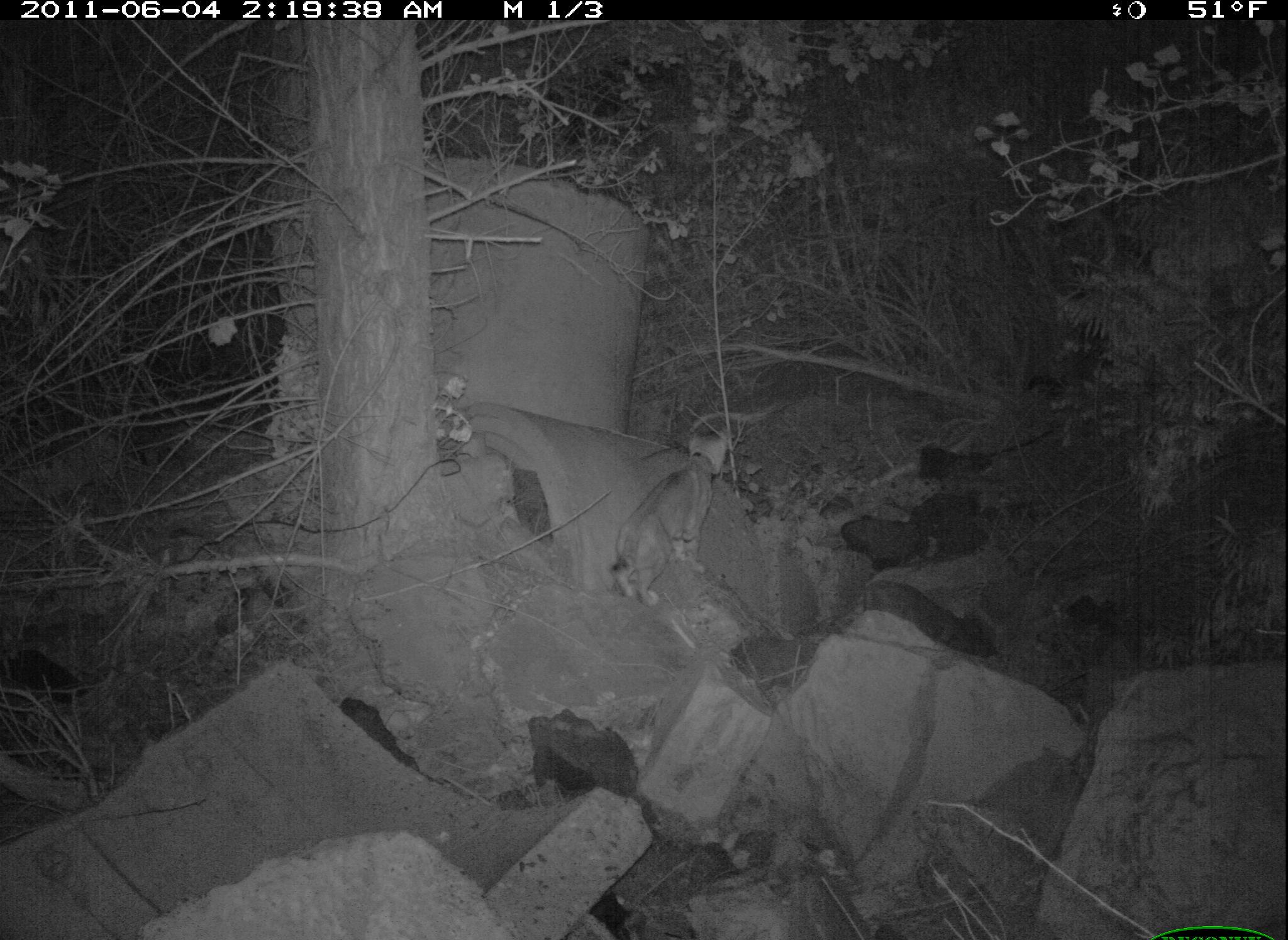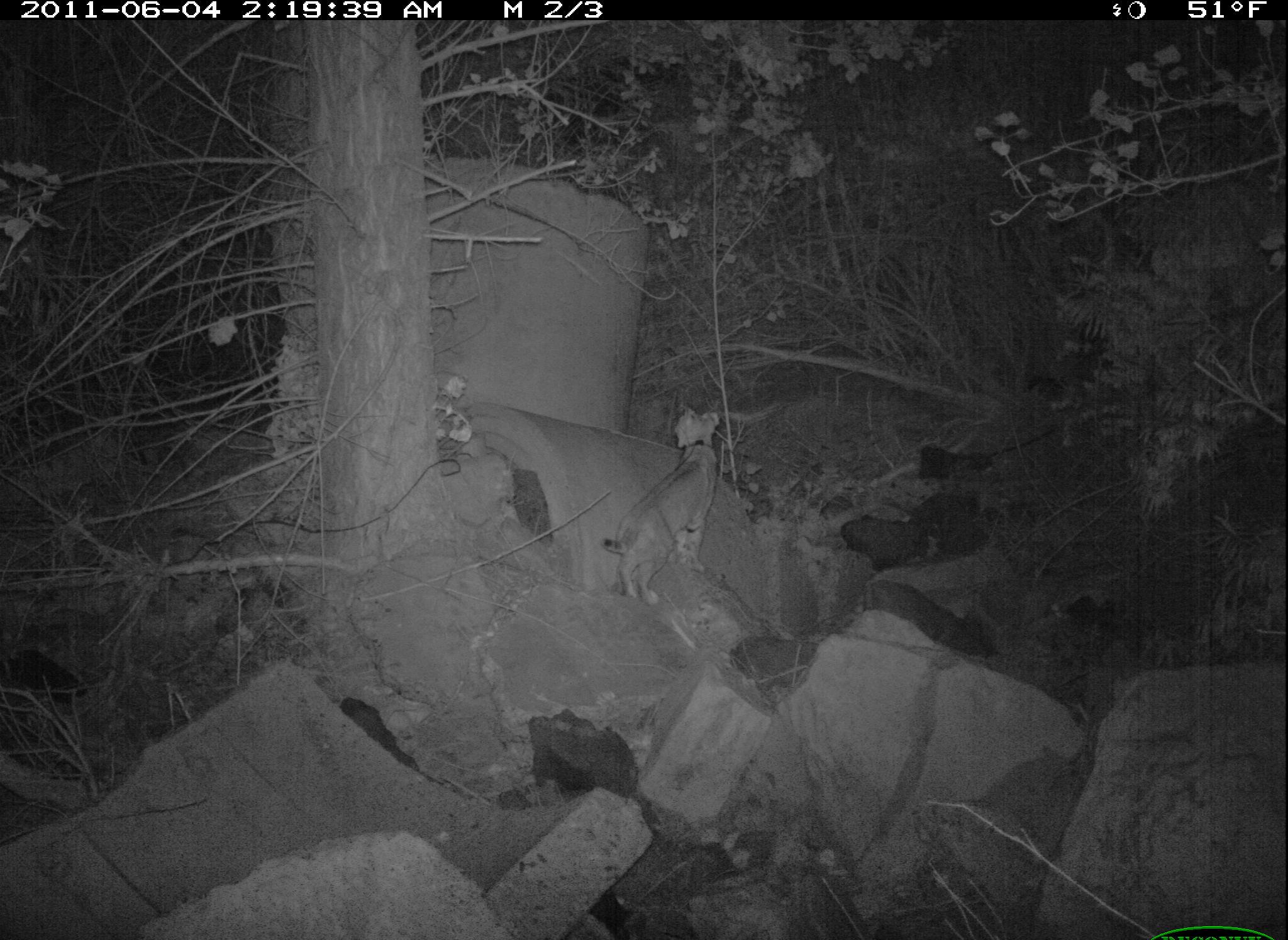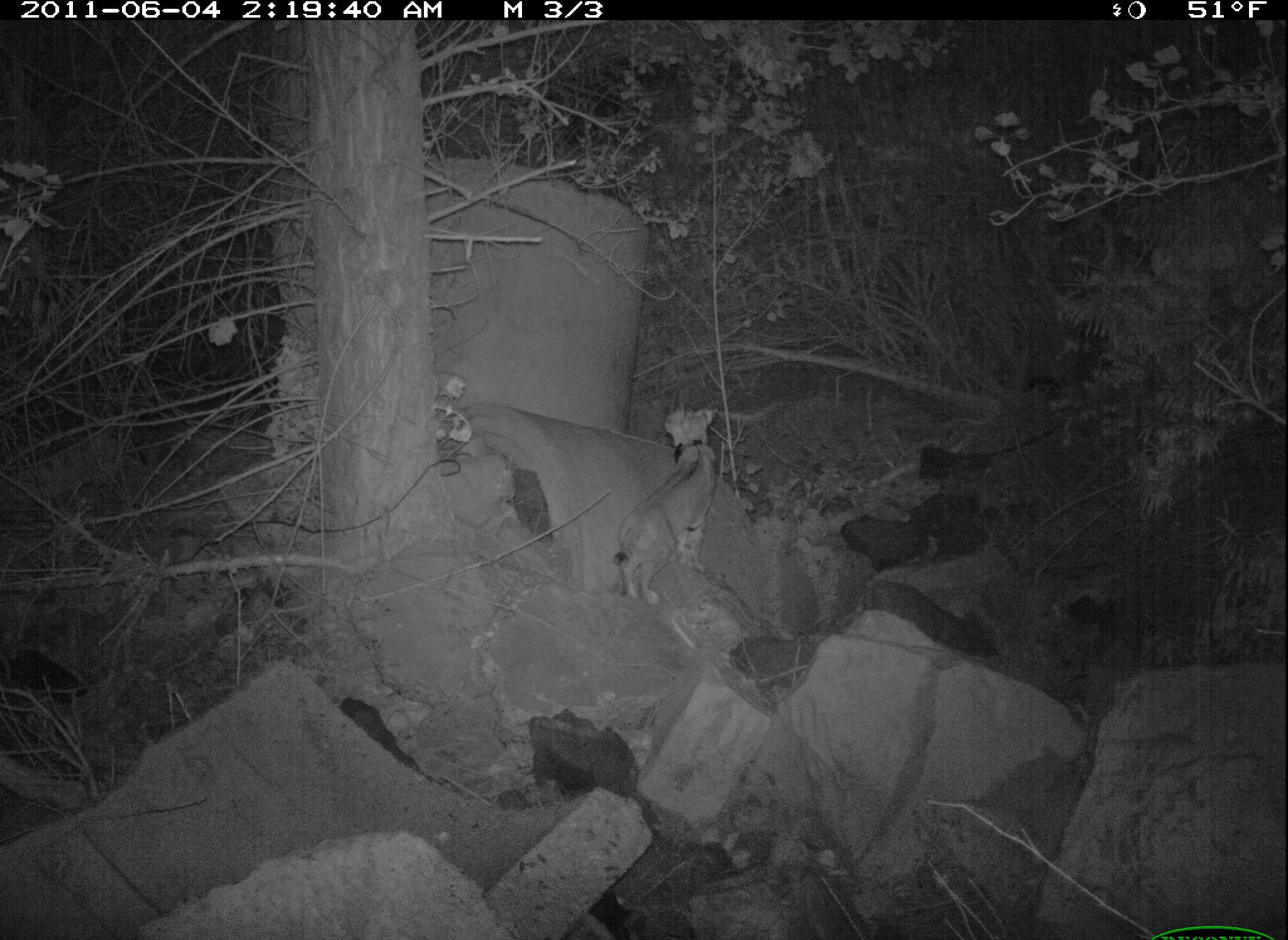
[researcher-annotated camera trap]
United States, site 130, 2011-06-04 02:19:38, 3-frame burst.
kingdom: Animalia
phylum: Chordata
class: Mammalia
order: Carnivora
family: Felidae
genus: Lynx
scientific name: Lynx rufus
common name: bobcat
Bobcat (Lynx rufus).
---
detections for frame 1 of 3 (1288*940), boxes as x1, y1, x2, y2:
bobcat: 591, 420, 744, 612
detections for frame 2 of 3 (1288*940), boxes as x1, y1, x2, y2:
bobcat: 592, 399, 731, 606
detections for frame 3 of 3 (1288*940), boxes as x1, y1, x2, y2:
bobcat: 614, 403, 722, 610